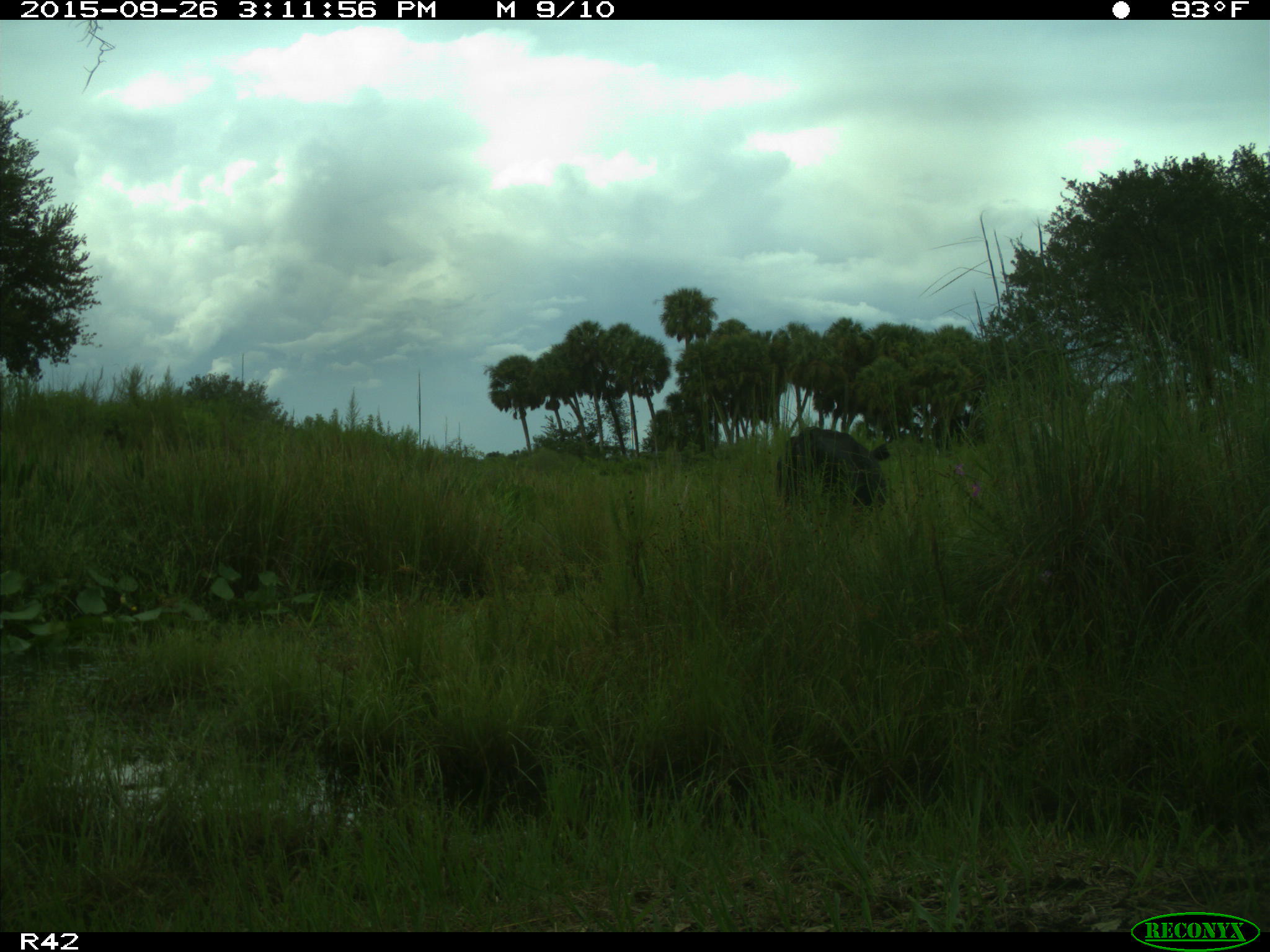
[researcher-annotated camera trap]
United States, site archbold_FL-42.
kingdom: Animalia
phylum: Chordata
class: Mammalia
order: Artiodactyla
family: Bovidae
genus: Bos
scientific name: Bos taurus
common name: domestic cow